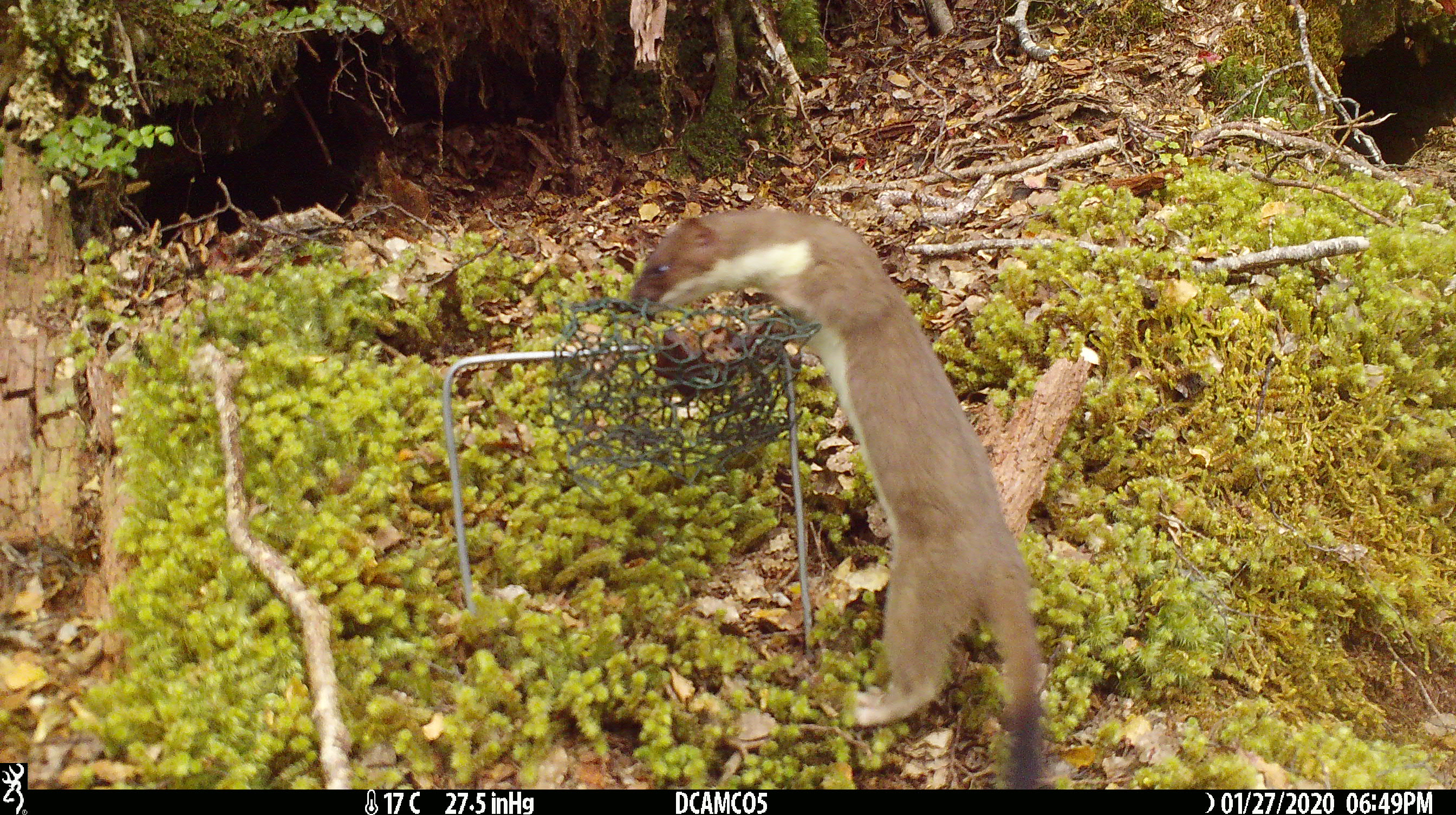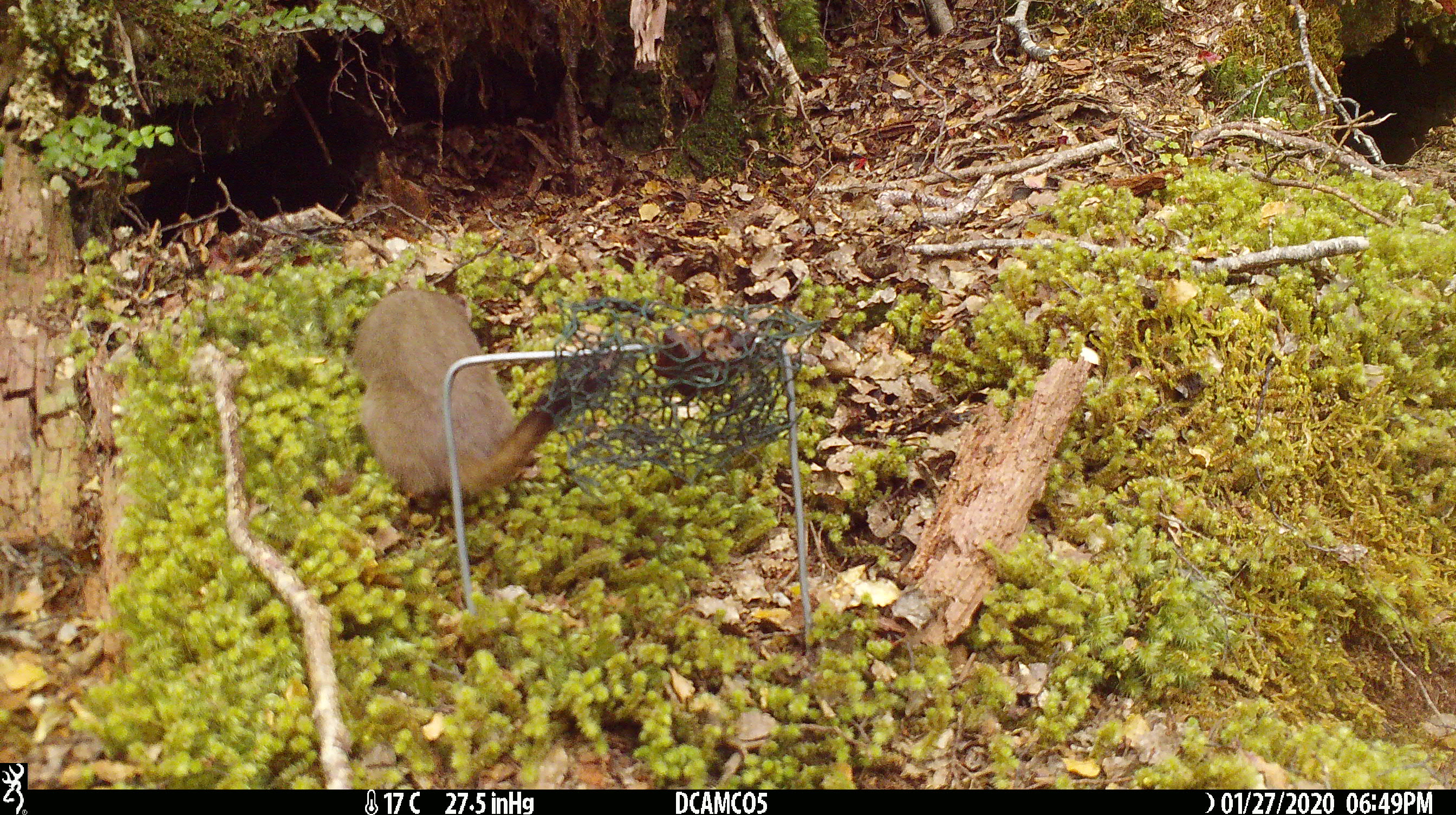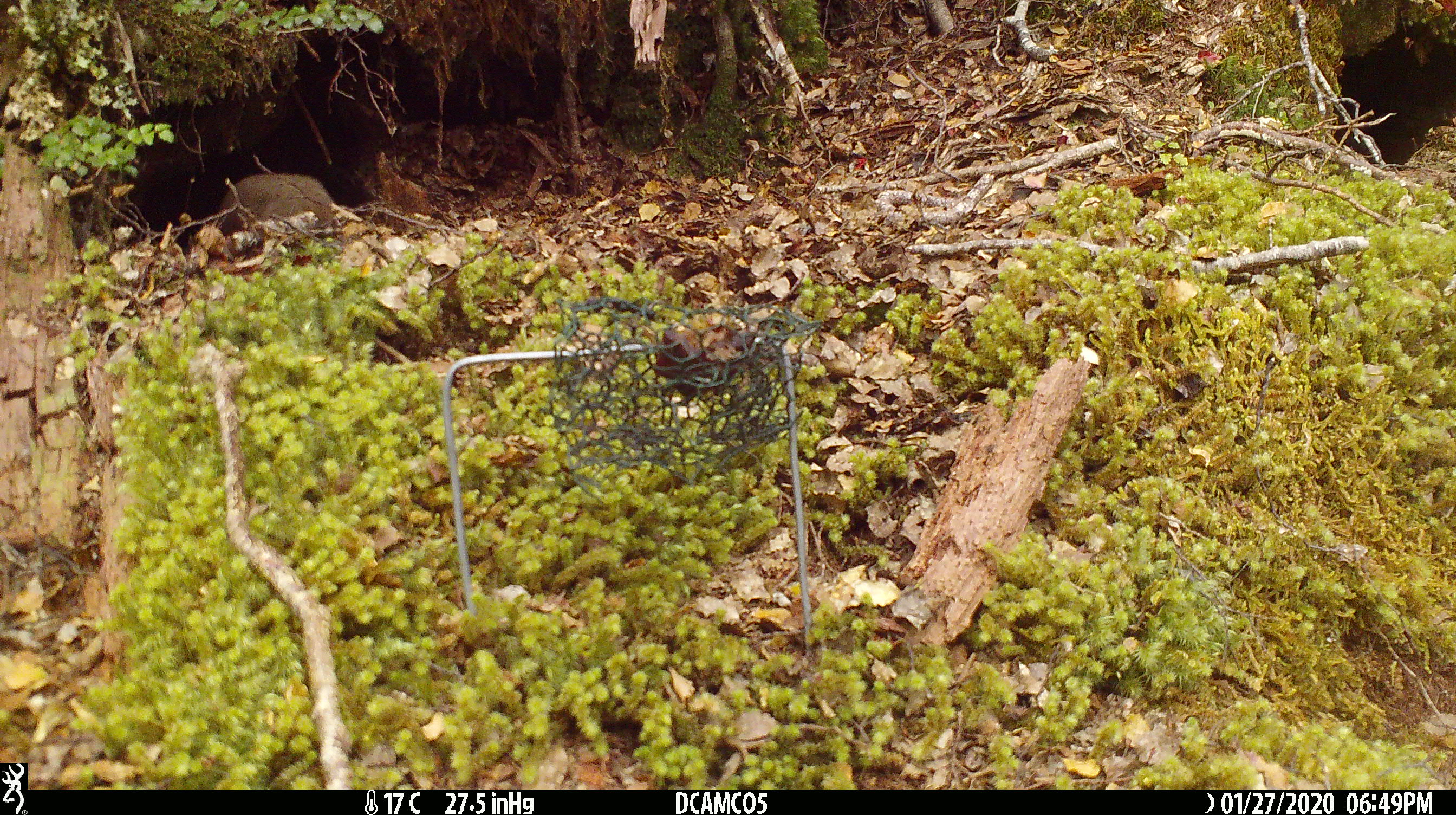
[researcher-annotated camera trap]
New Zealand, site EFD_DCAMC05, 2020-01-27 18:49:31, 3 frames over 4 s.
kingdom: Animalia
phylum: Chordata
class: Mammalia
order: Carnivora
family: Mustelidae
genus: Mustela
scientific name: Mustela erminea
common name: stoat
Stoat (Mustela erminea).